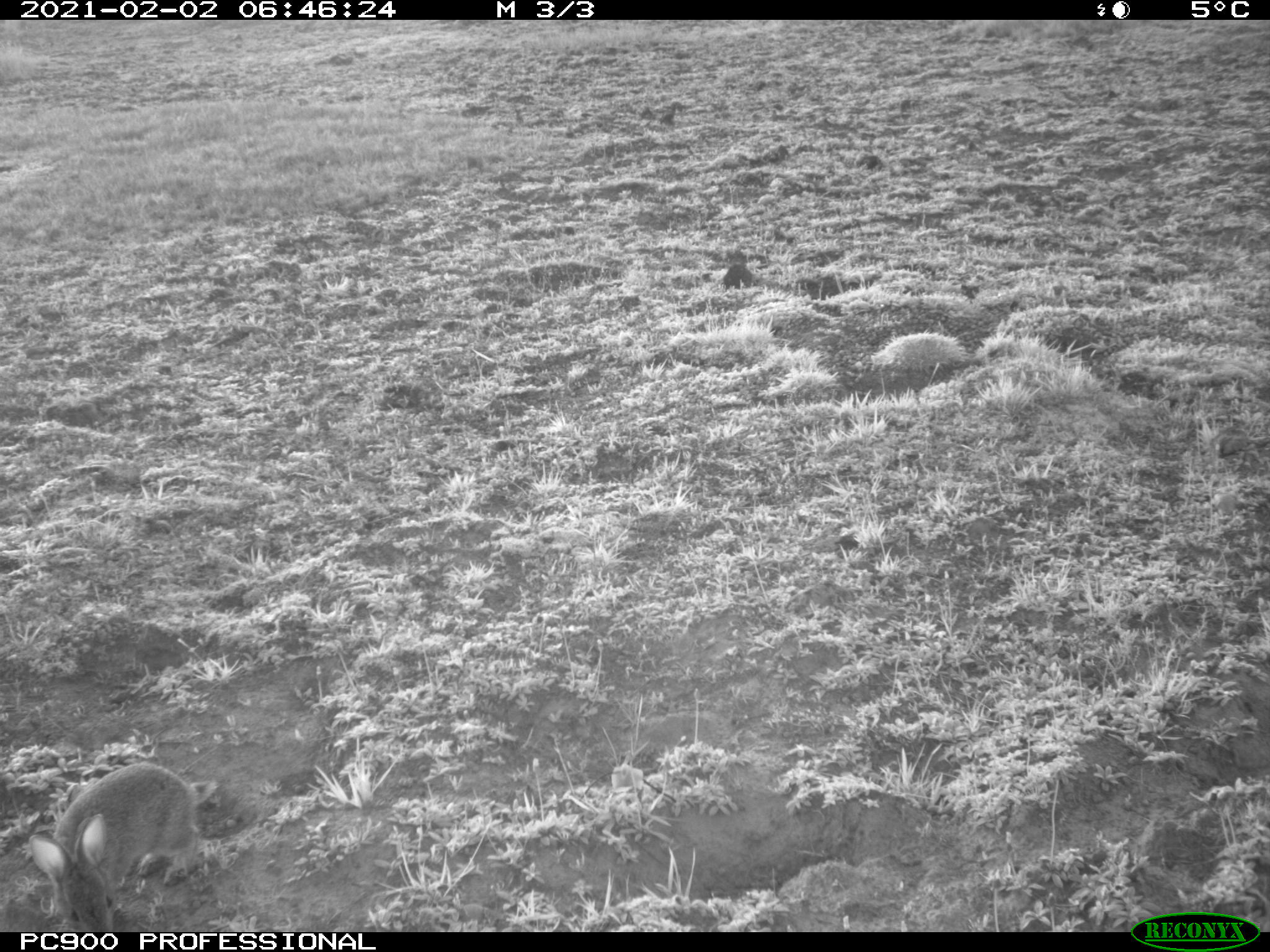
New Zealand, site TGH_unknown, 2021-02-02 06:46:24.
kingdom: Animalia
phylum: Chordata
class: Mammalia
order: Lagomorpha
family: Leporidae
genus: Oryctolagus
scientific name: Oryctolagus cuniculus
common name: european rabbit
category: rabbit